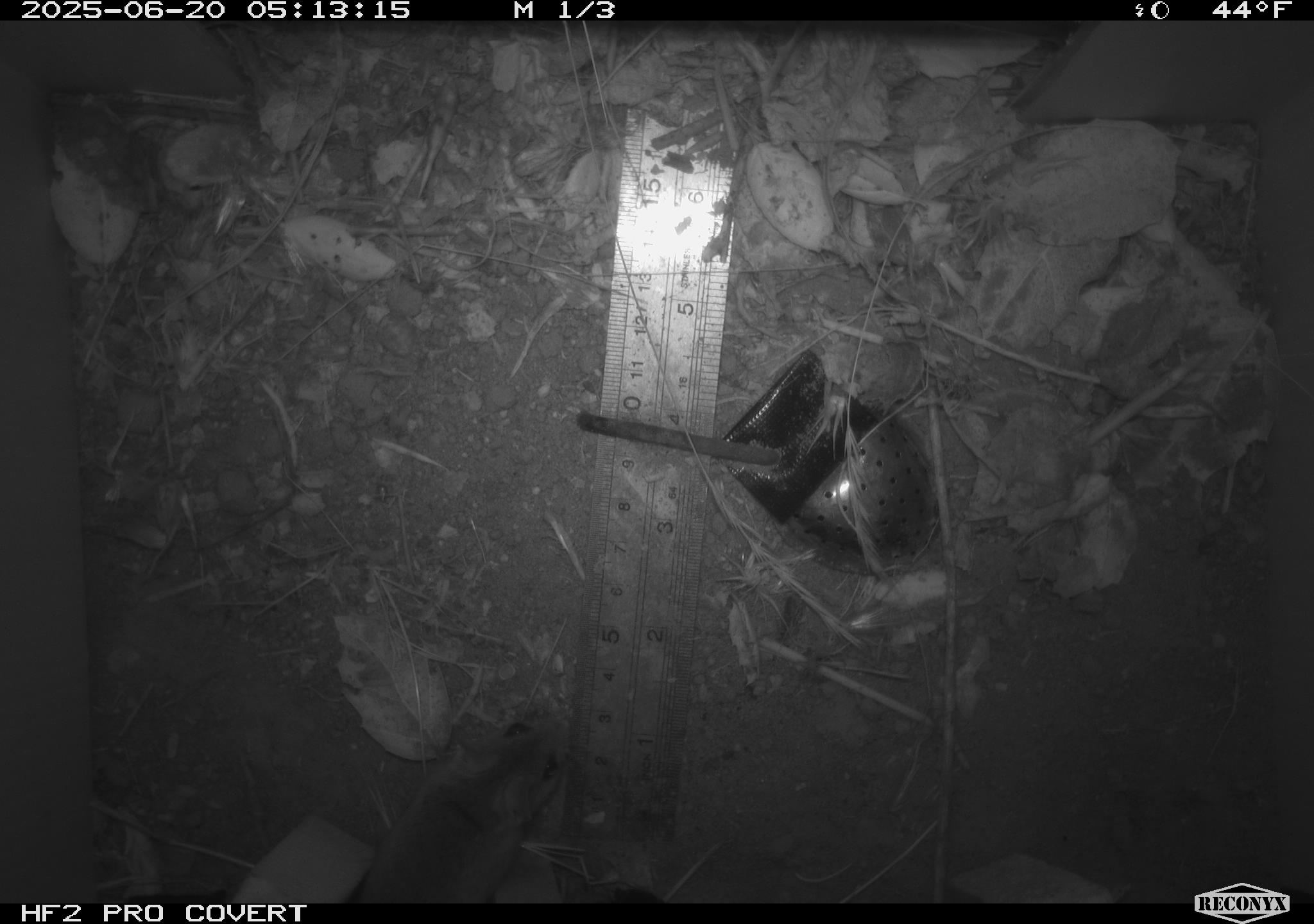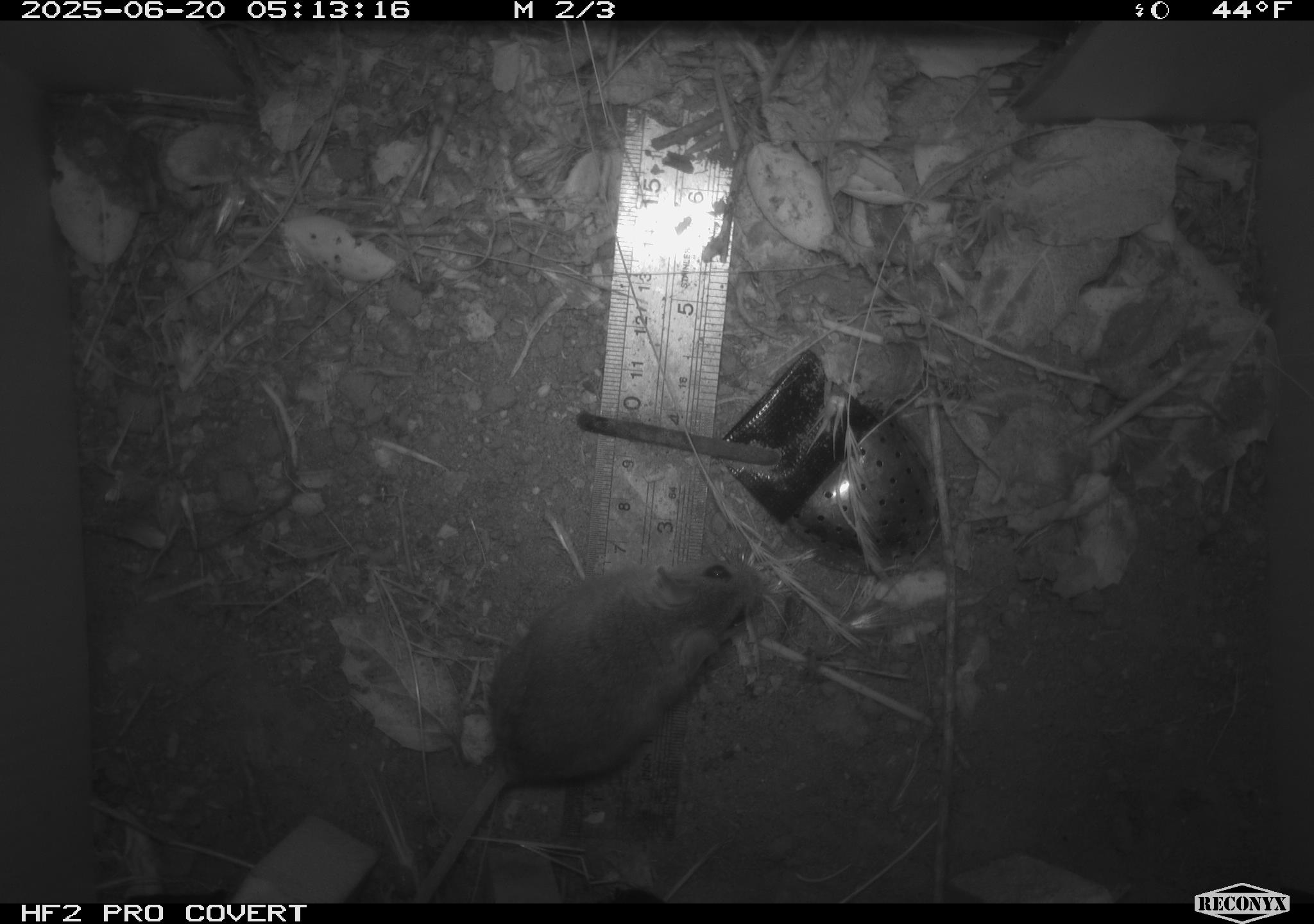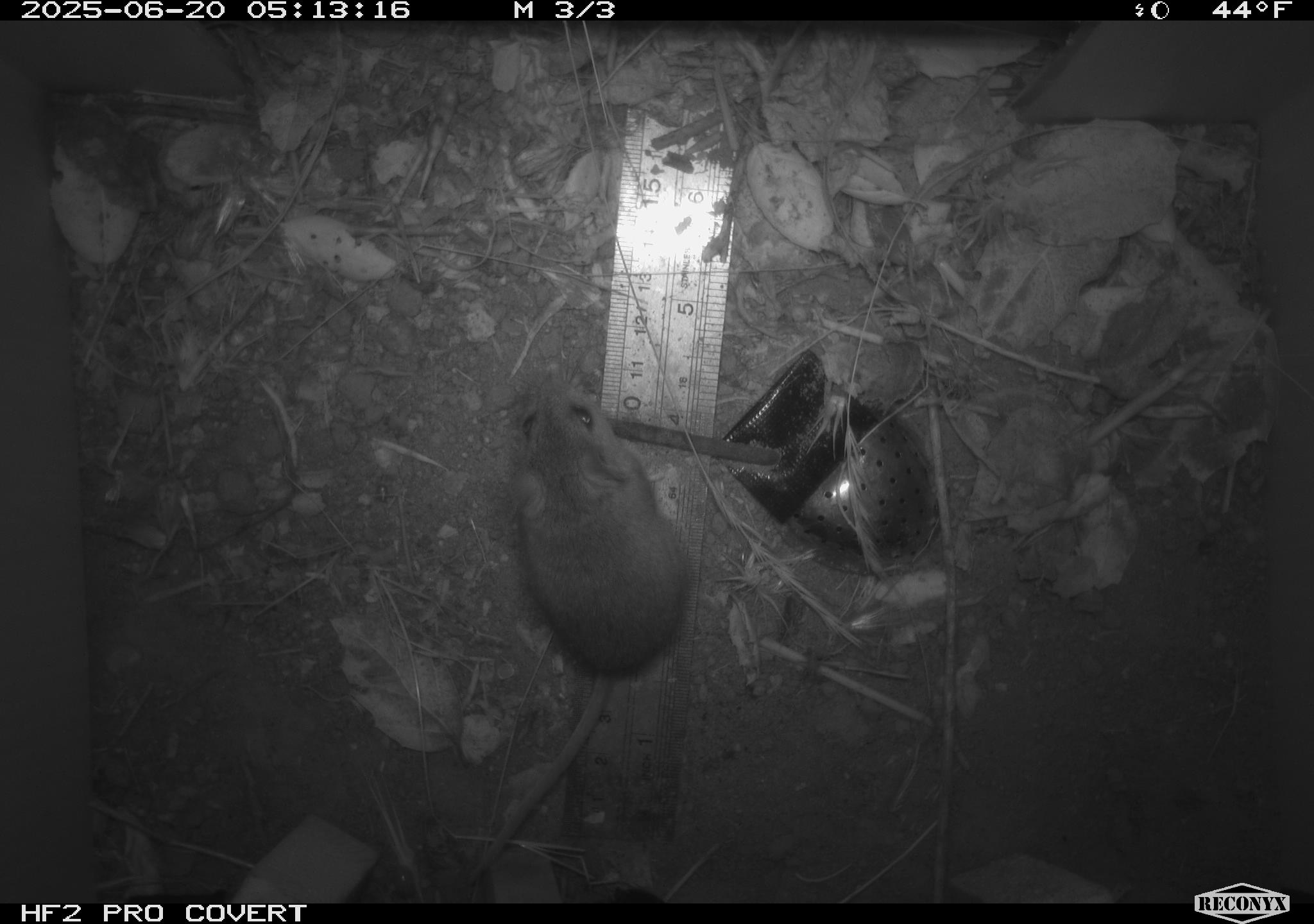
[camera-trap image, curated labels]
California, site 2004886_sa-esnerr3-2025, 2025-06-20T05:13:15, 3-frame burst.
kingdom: Animalia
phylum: Chordata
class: Mammalia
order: Rodentia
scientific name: Rodentia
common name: rodent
Rodent (Rodentia).